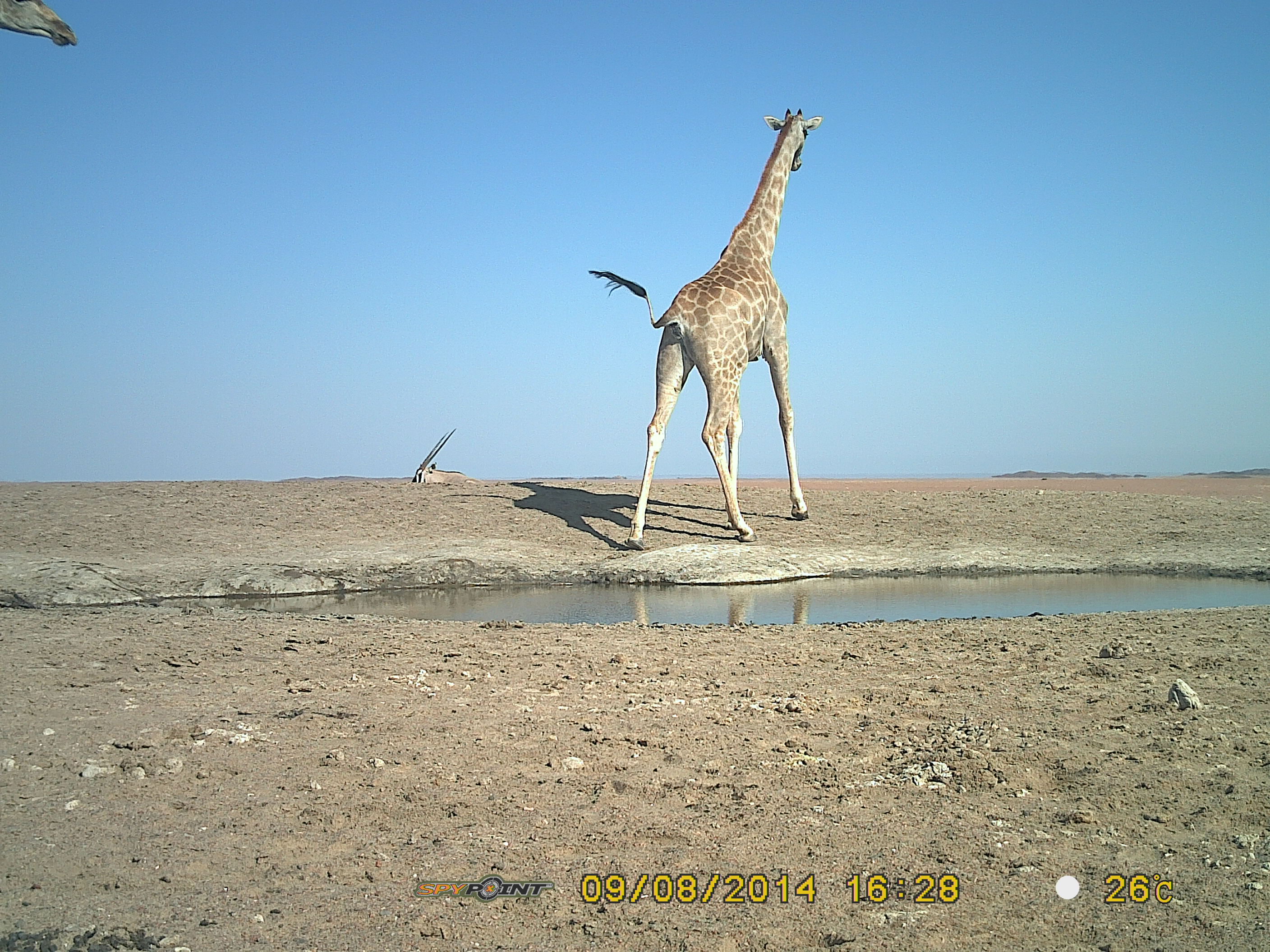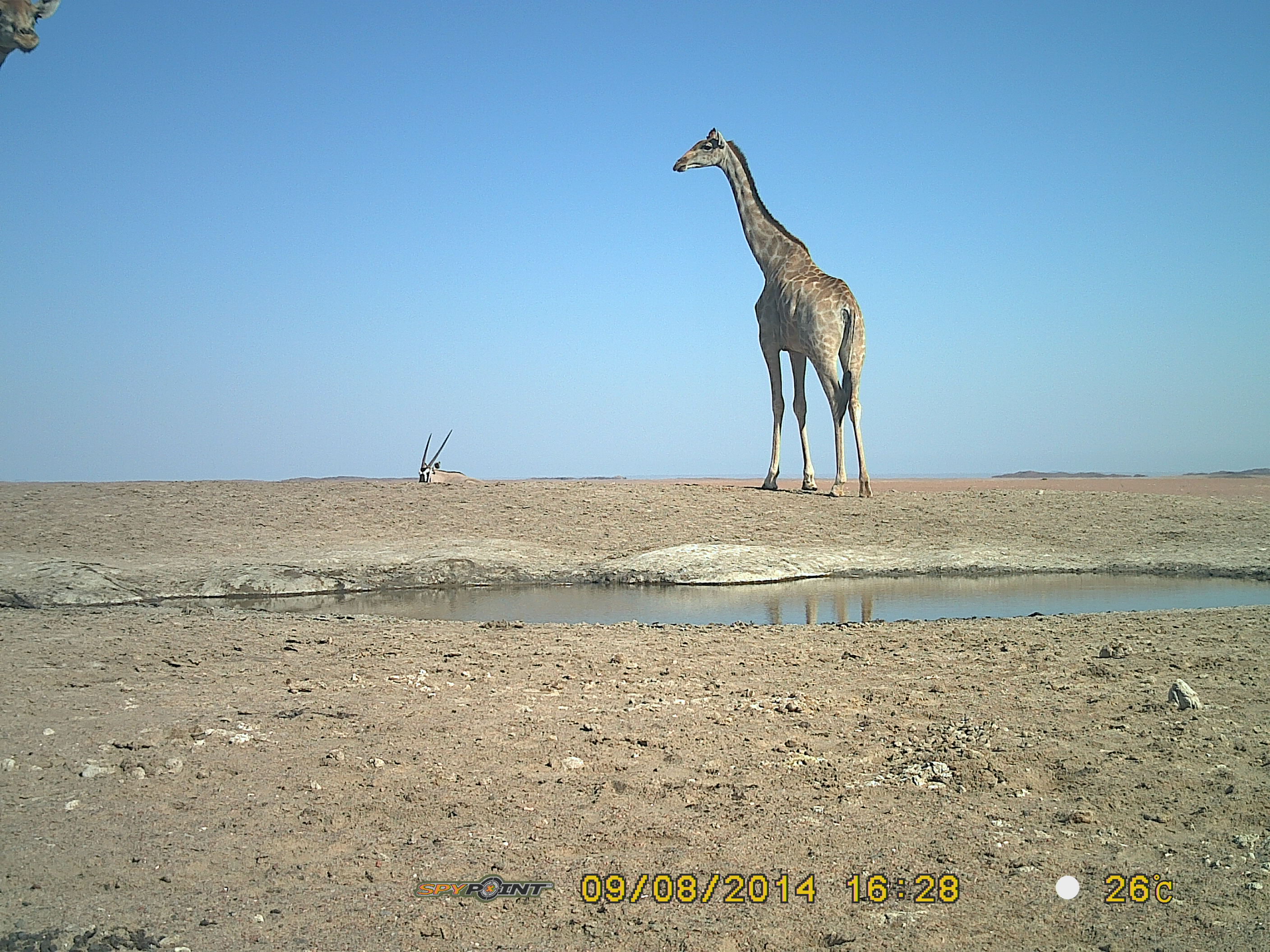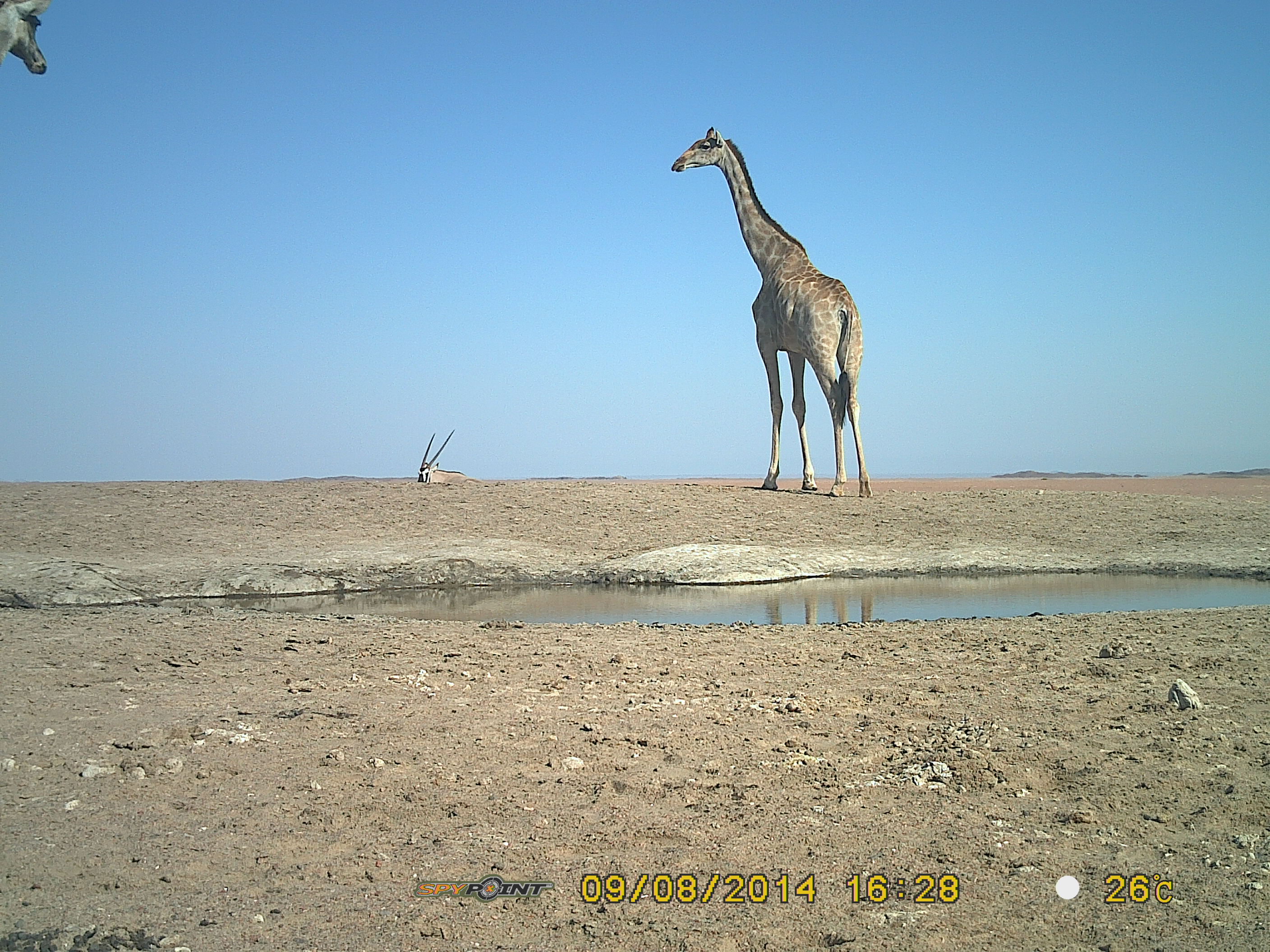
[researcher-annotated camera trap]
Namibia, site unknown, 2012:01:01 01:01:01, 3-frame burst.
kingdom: Animalia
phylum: Chordata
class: Mammalia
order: Artiodactyla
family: Giraffidae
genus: Giraffa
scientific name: Giraffa camelopardalis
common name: giraffe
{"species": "Giraffa camelopardalis (giraffe)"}